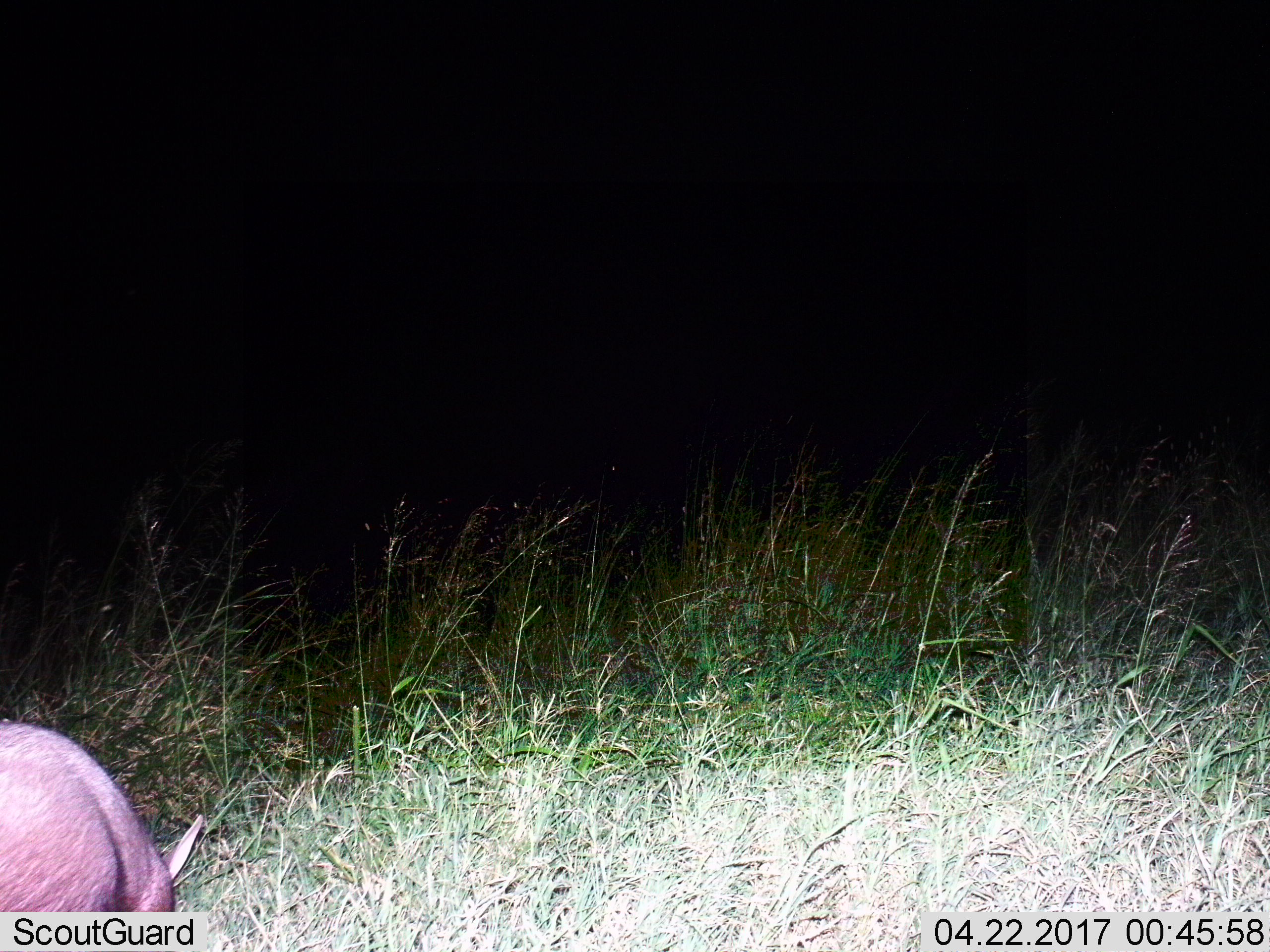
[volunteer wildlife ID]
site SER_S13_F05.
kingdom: Animalia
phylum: Chordata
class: Mammalia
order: Artiodactyla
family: Suidae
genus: Phacochoerus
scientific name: Phacochoerus africanus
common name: warthog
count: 1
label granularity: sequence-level